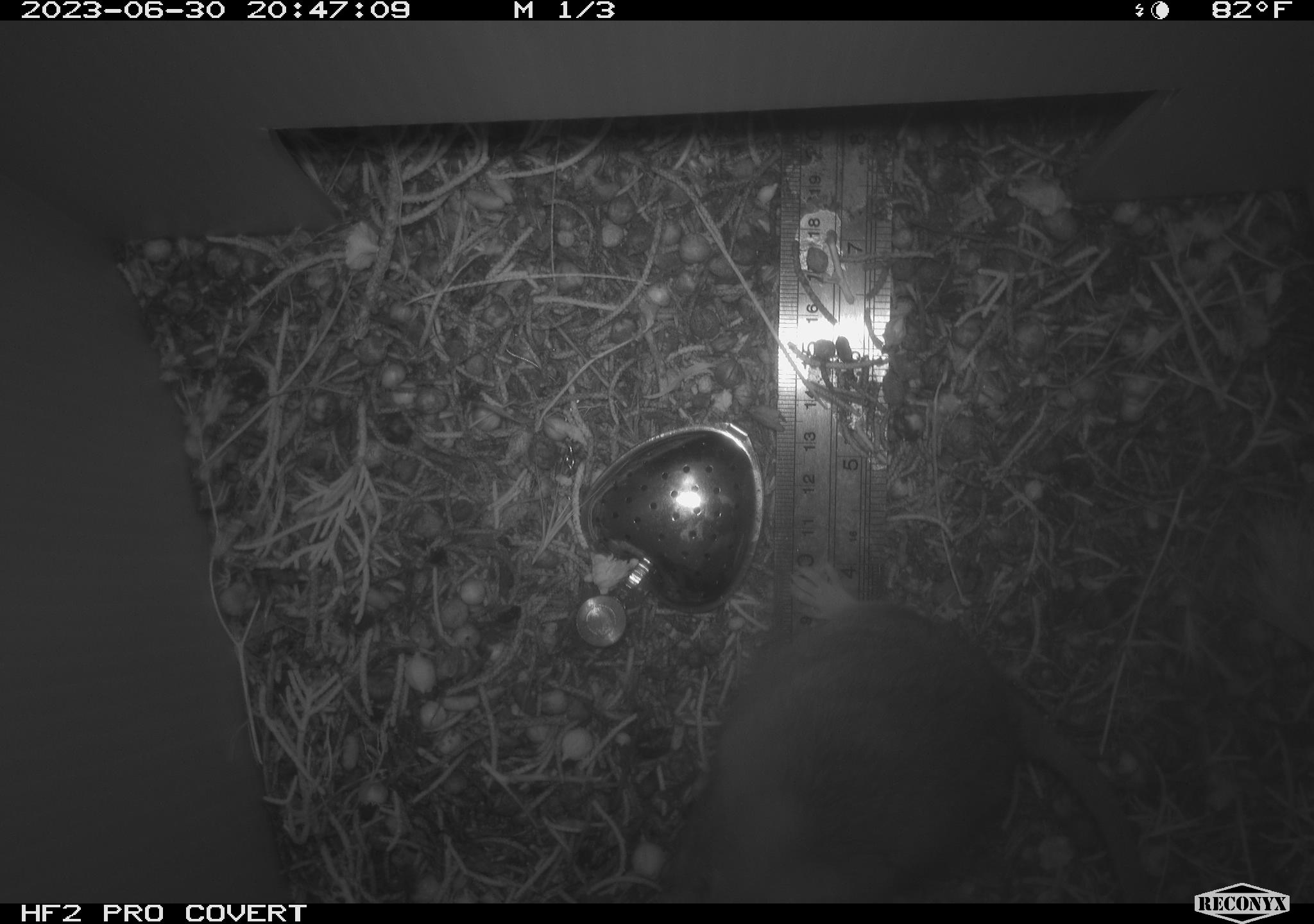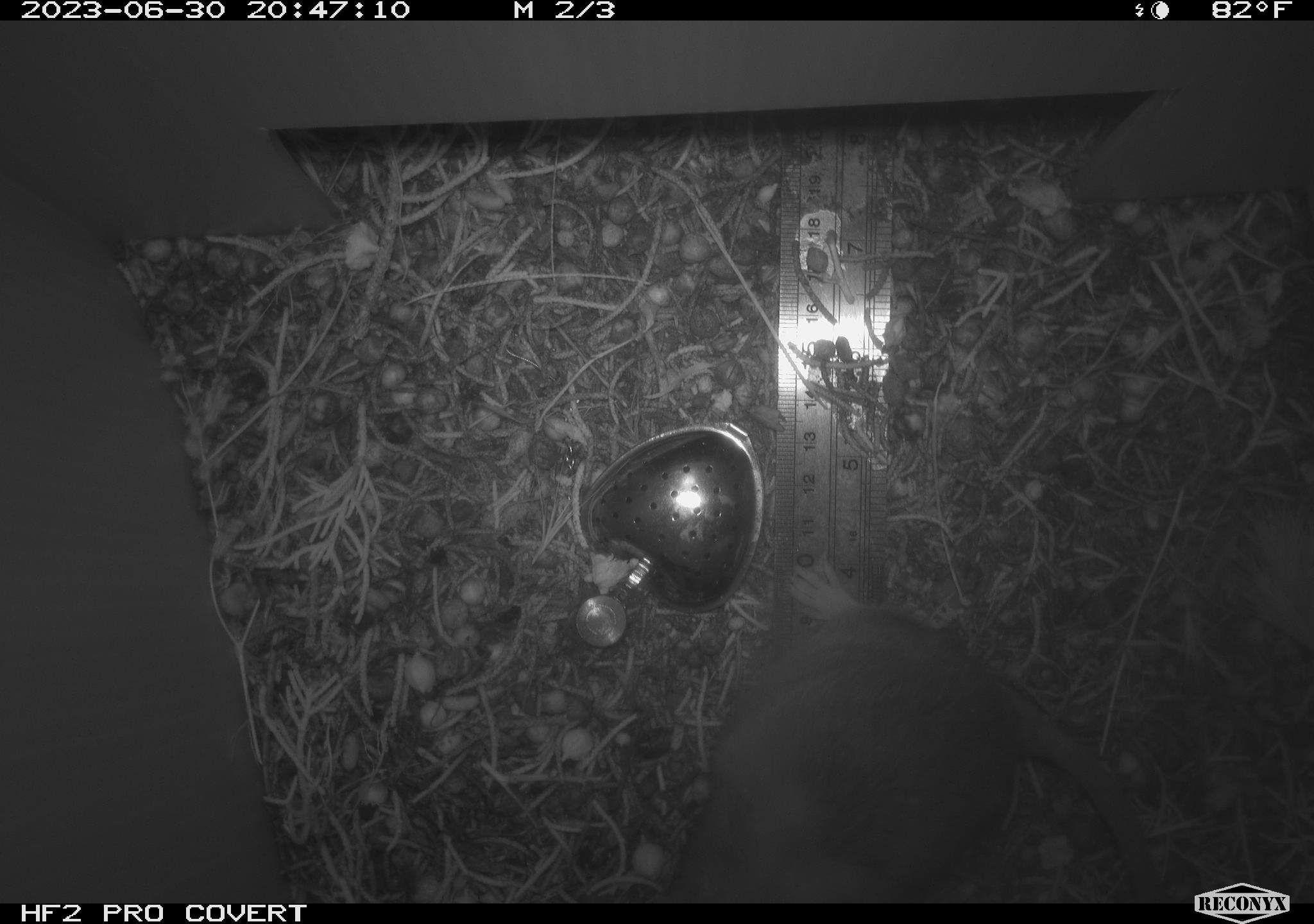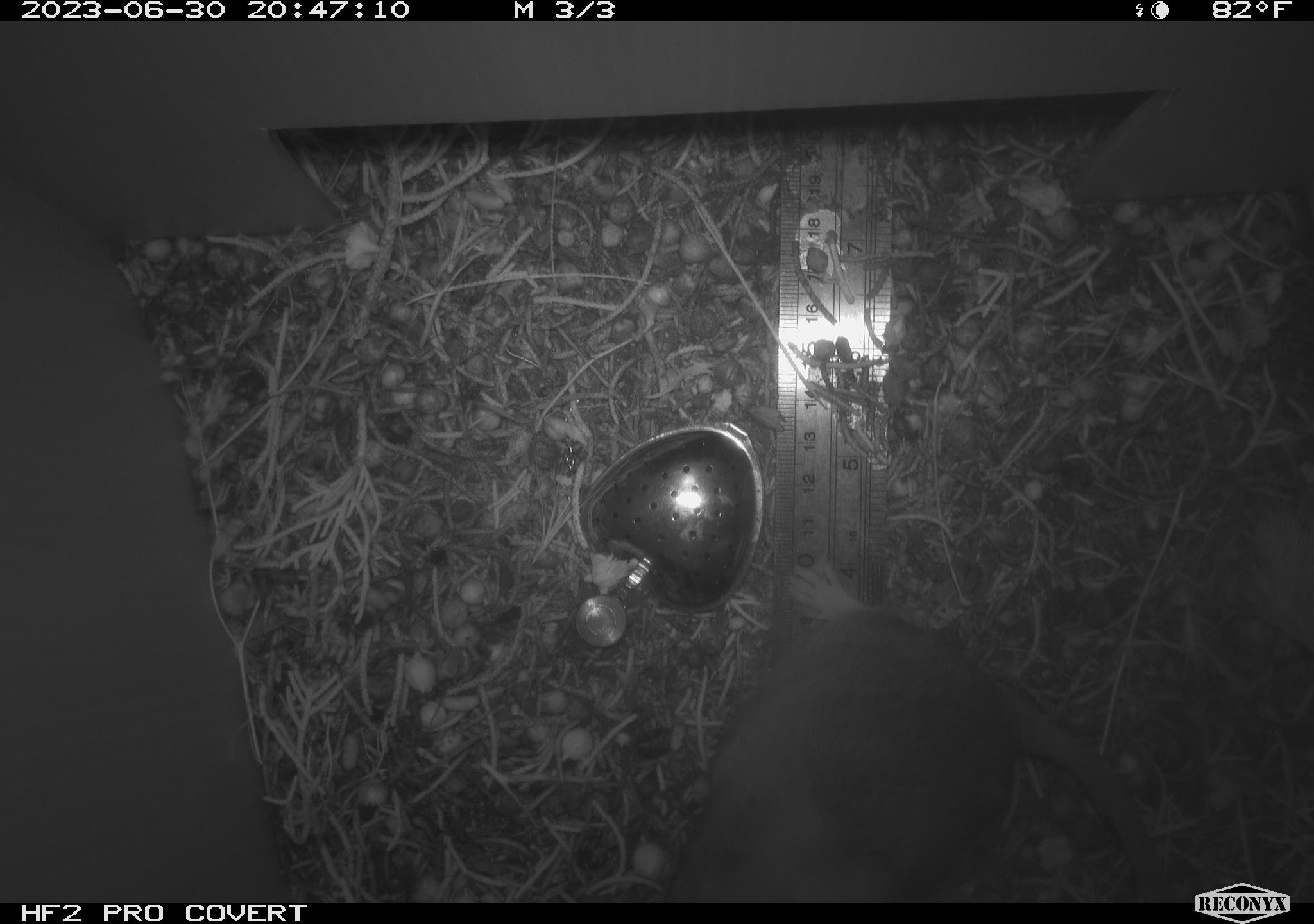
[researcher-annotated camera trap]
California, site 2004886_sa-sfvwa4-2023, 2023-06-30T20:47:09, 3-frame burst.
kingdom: Animalia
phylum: Chordata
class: Mammalia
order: Rodentia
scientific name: Rodentia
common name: mouse species